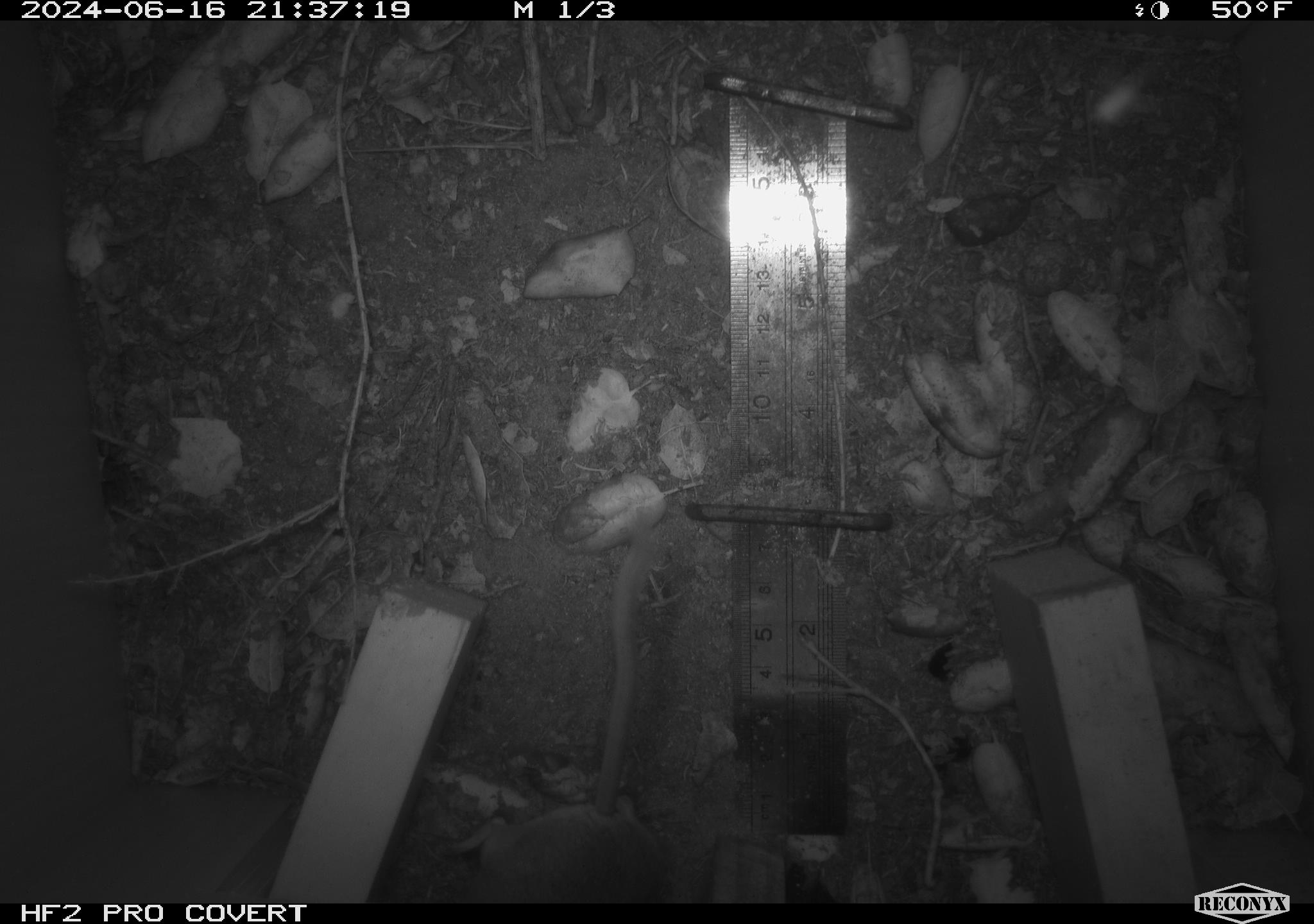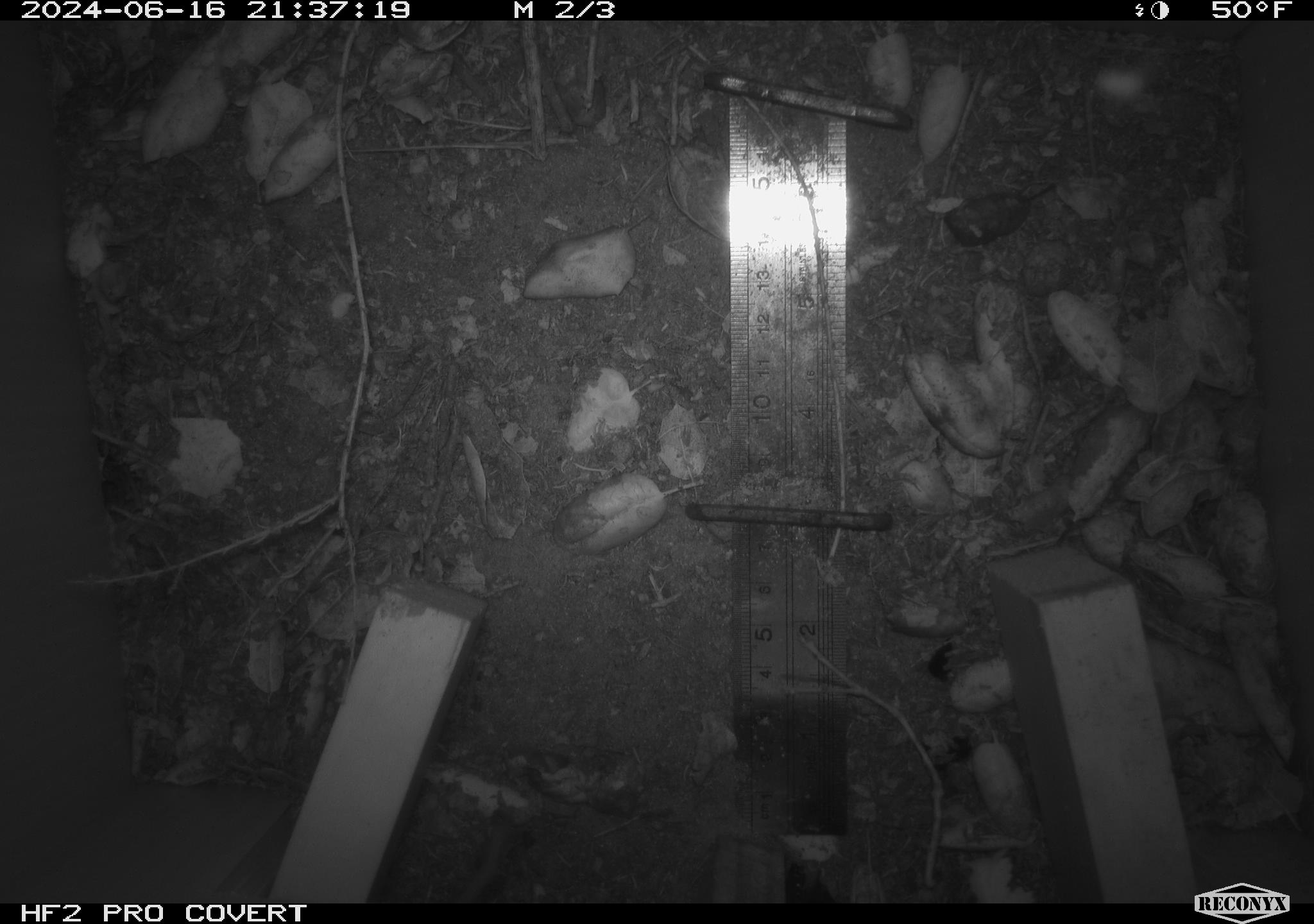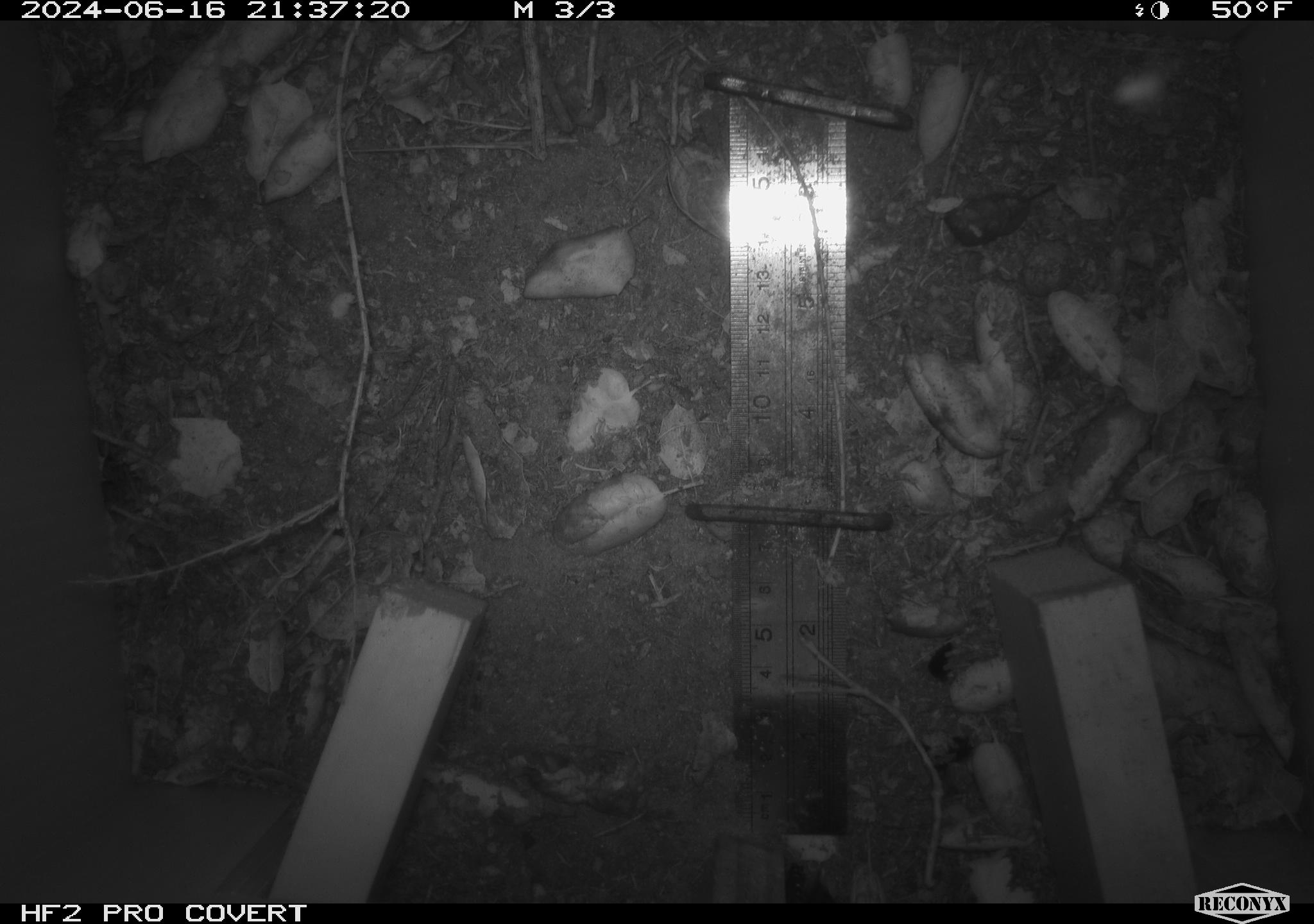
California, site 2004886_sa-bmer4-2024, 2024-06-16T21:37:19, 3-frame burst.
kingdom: Animalia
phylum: Chordata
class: Mammalia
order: Rodentia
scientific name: Rodentia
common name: woodrat or rat or mouse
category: woodrat or rat or mouse species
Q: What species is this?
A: Woodrat or rat or mouse species (woodrat or rat or mouse) (Rodentia).